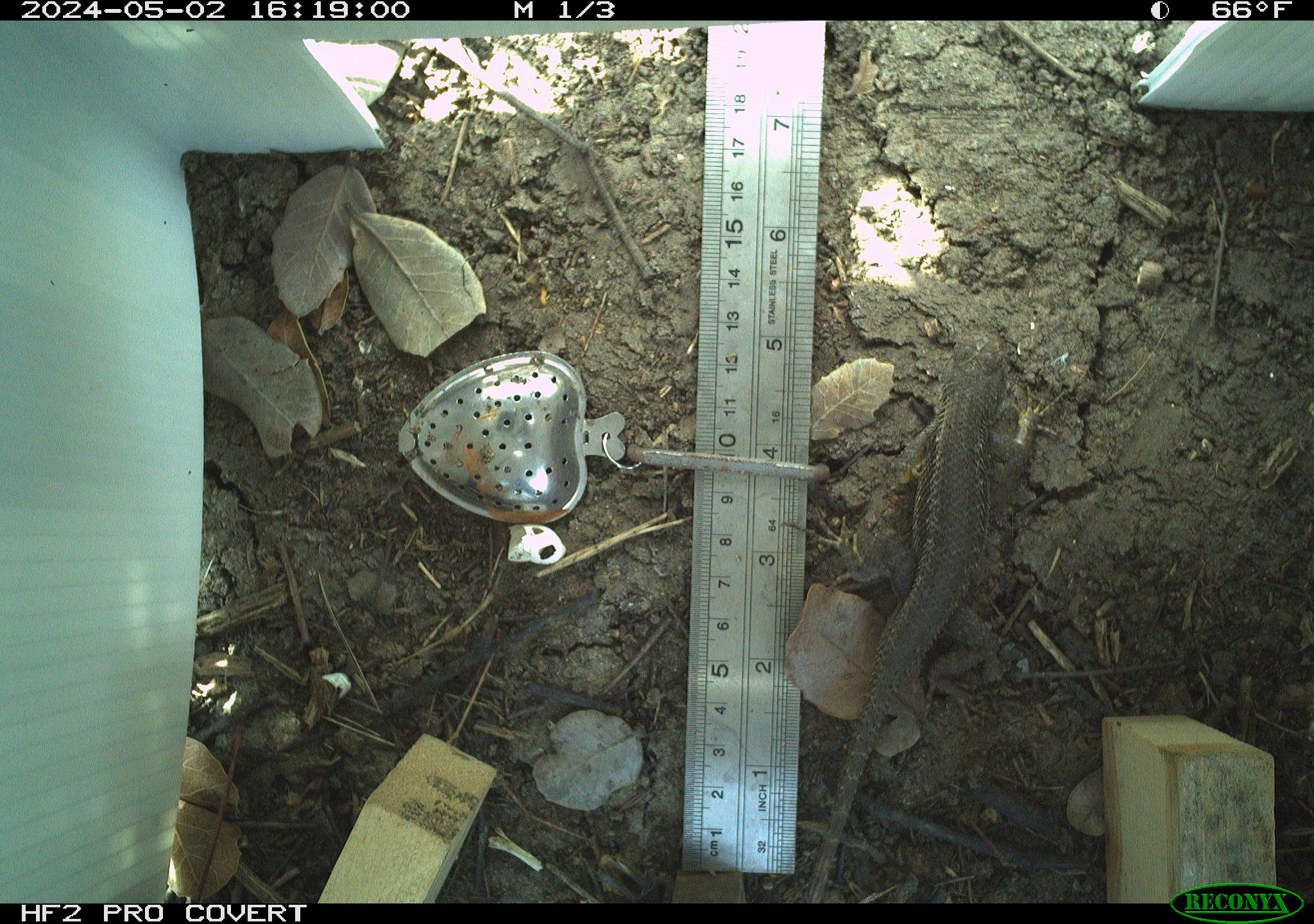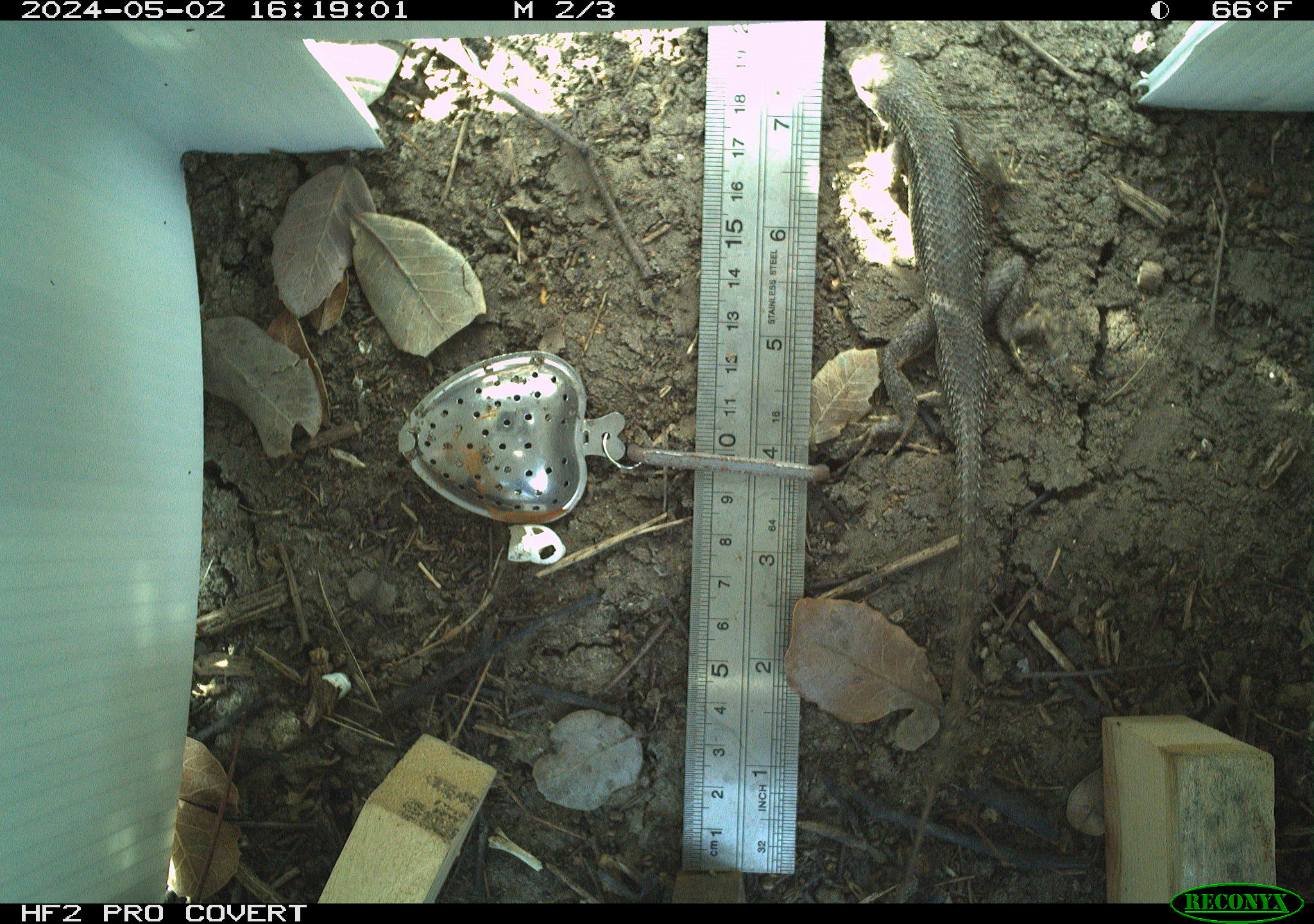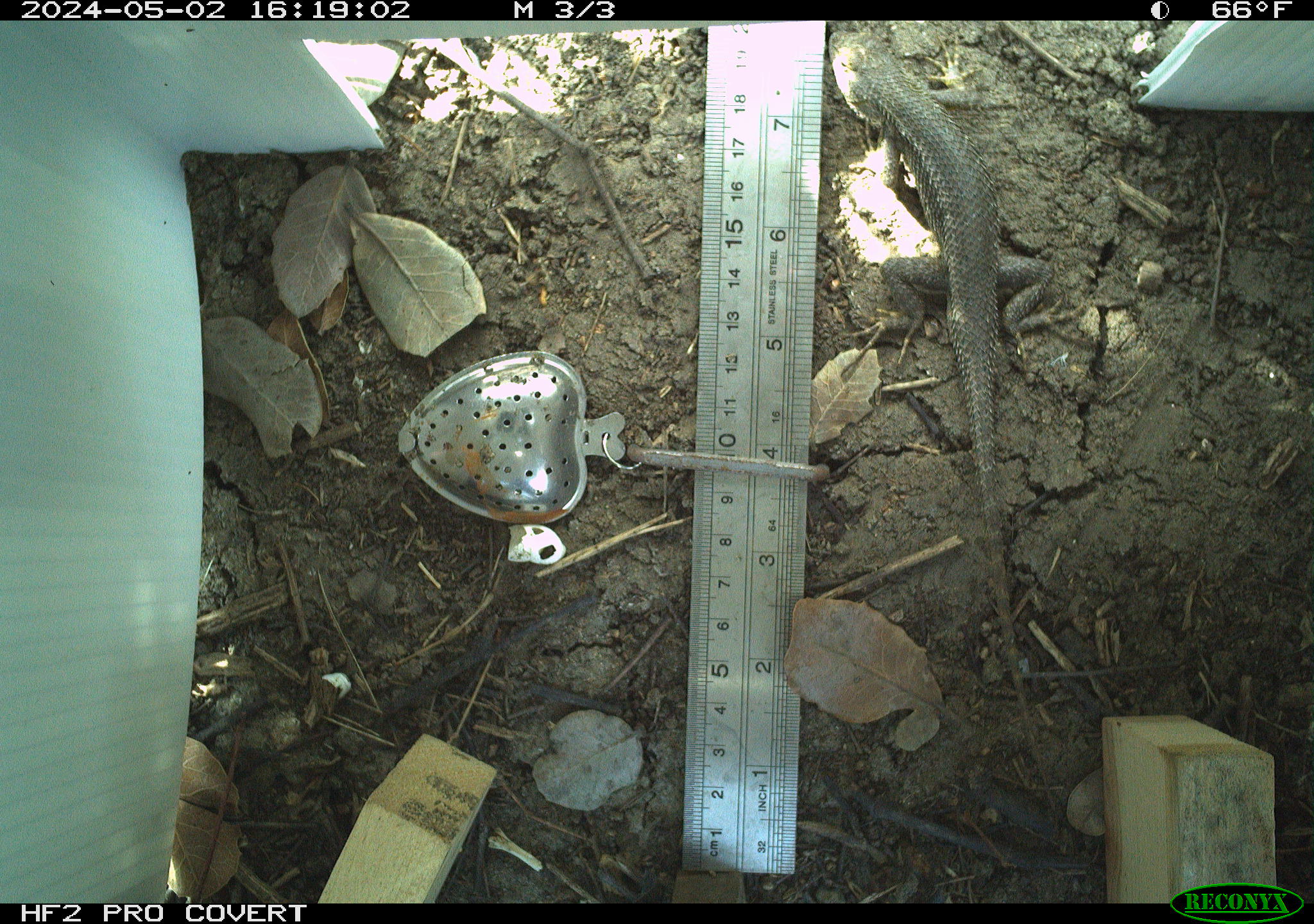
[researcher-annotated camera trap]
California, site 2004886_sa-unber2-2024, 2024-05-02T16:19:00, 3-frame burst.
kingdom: Animalia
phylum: Chordata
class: Reptilia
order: Squamata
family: Phrynosomatidae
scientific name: Phrynosomatidae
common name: phrynosomatid lizards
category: phrynosomatidae family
Phrynosomatidae family (phrynosomatid lizards) (Phrynosomatidae).